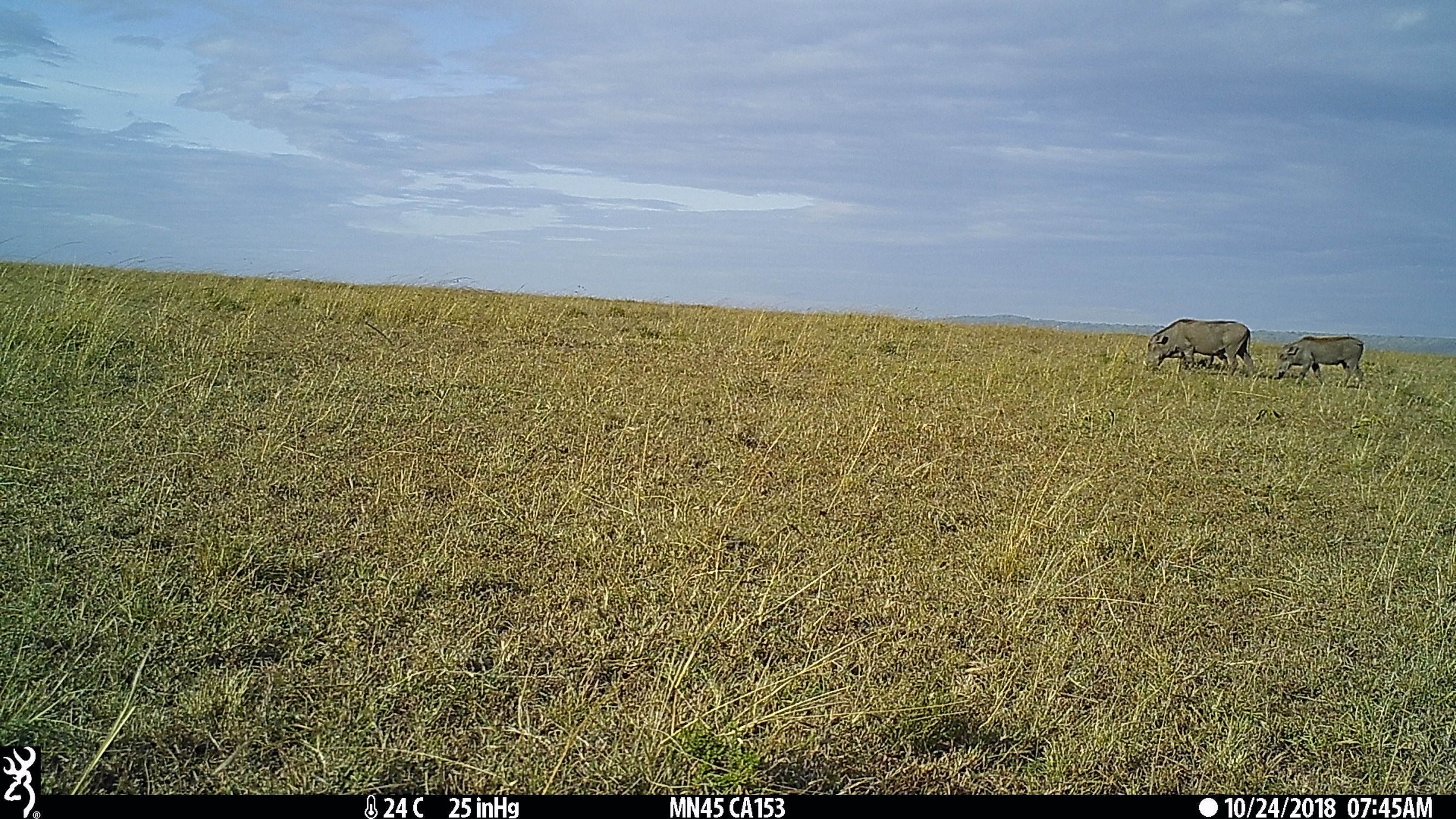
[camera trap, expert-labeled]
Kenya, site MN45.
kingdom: Animalia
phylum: Chordata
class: Mammalia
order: Artiodactyla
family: Suidae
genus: Phacochoerus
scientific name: Phacochoerus africanus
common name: common warthog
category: warthog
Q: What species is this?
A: Warthog (common warthog) (Phacochoerus africanus).